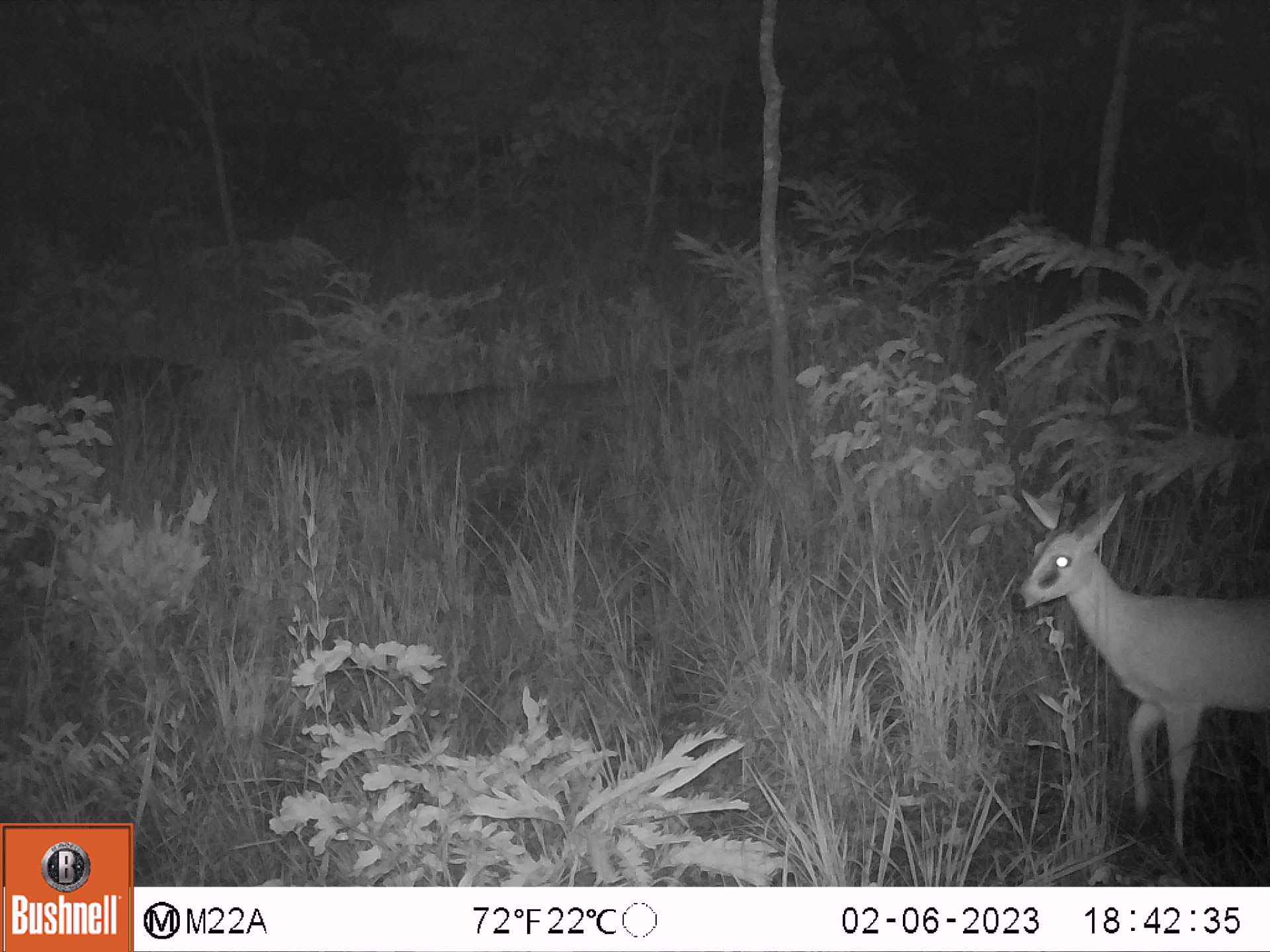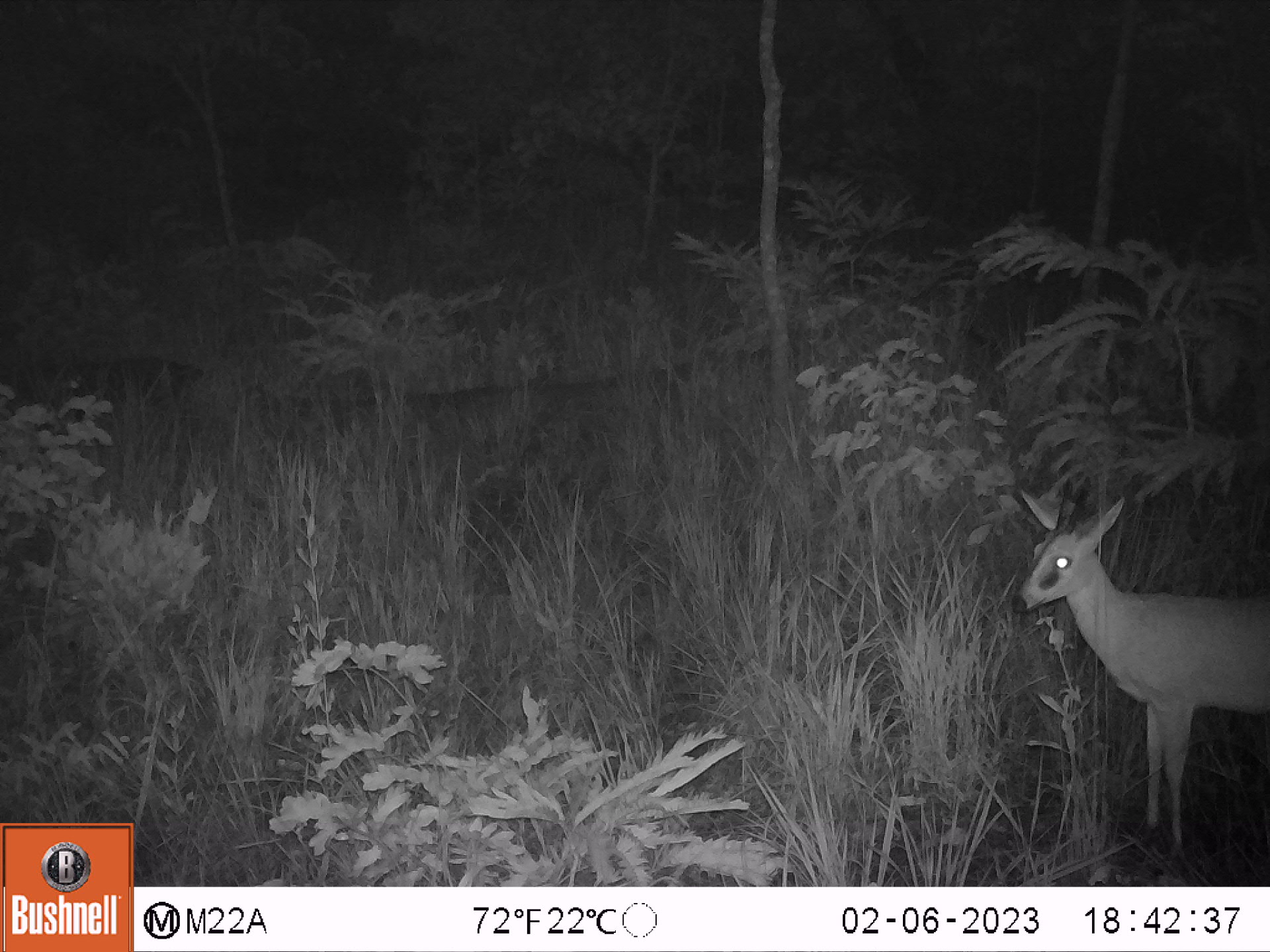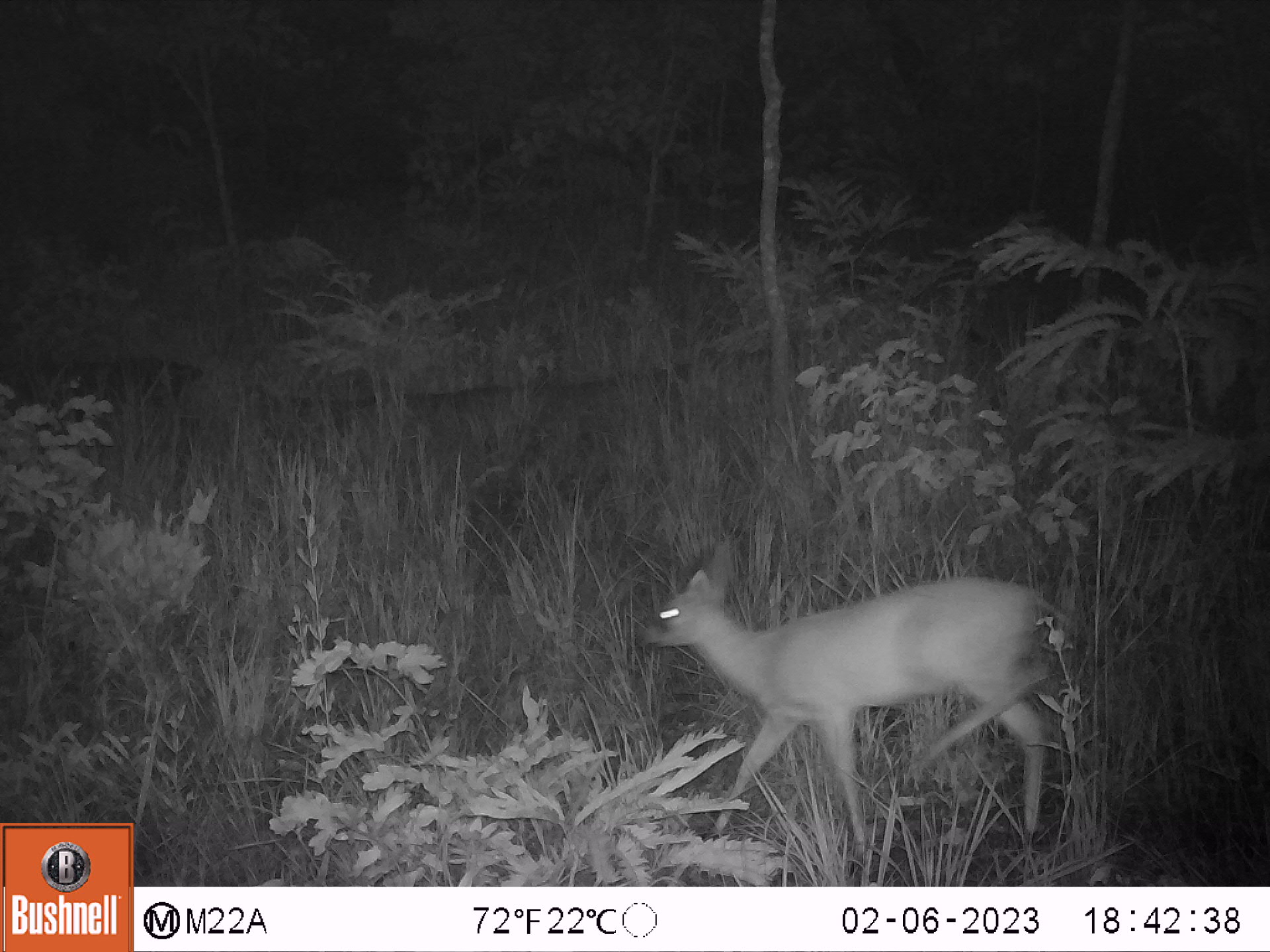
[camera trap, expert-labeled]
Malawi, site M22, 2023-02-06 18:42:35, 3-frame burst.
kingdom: Animalia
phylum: Chordata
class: Mammalia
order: Artiodactyla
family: Bovidae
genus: Sylvicapra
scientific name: Sylvicapra grimmia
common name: common duiker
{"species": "common duiker (Sylvicapra grimmia)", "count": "1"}